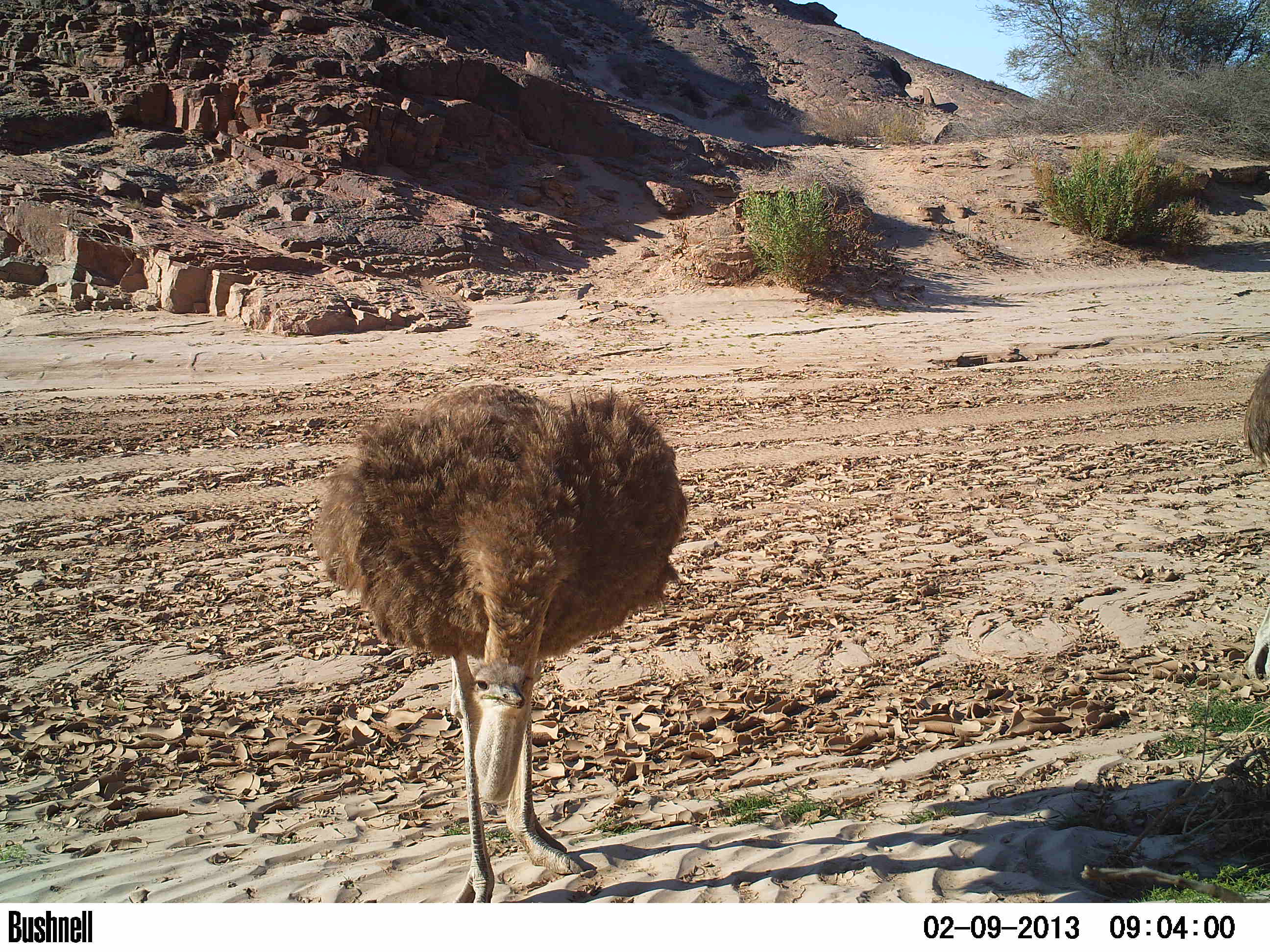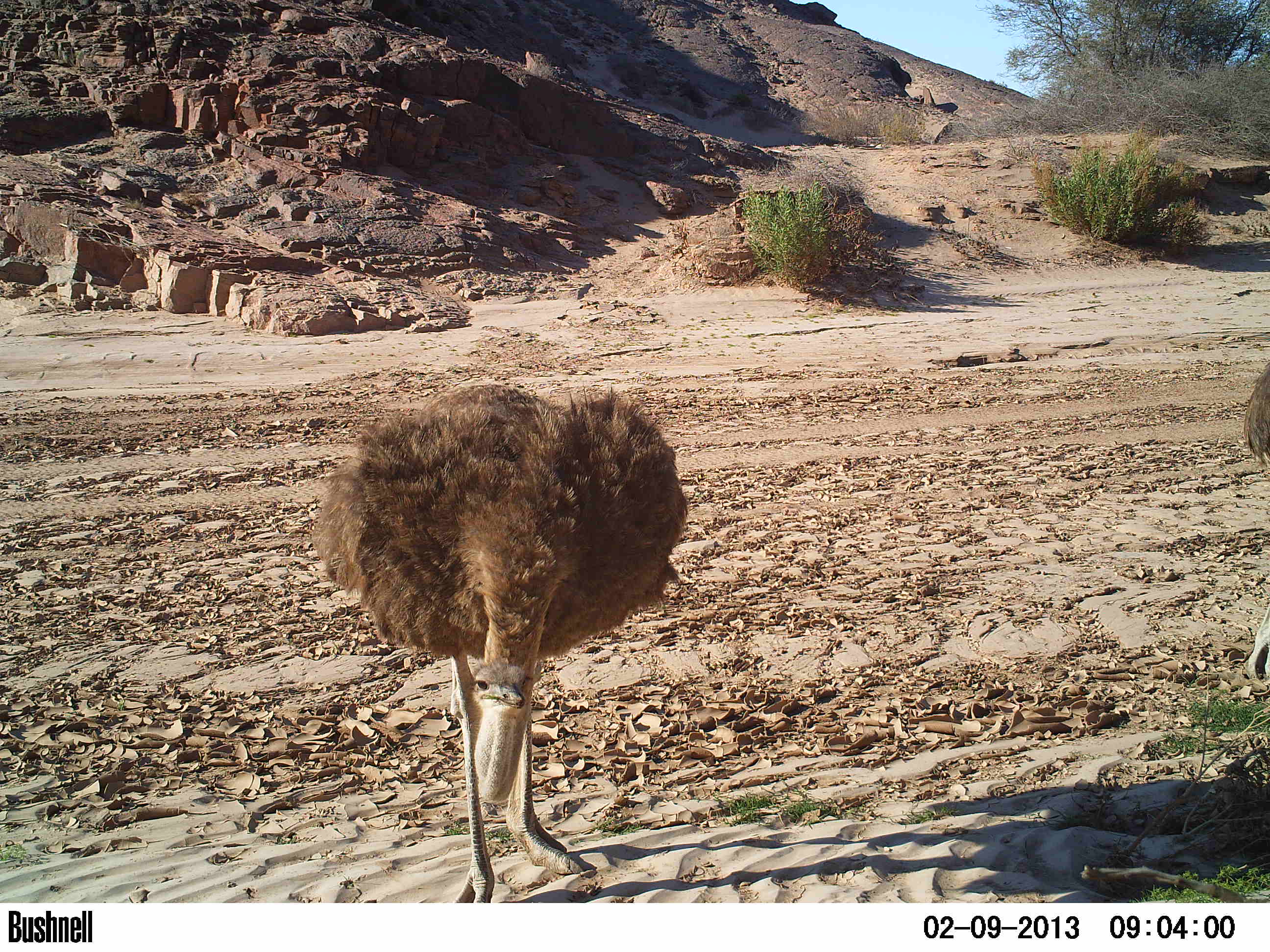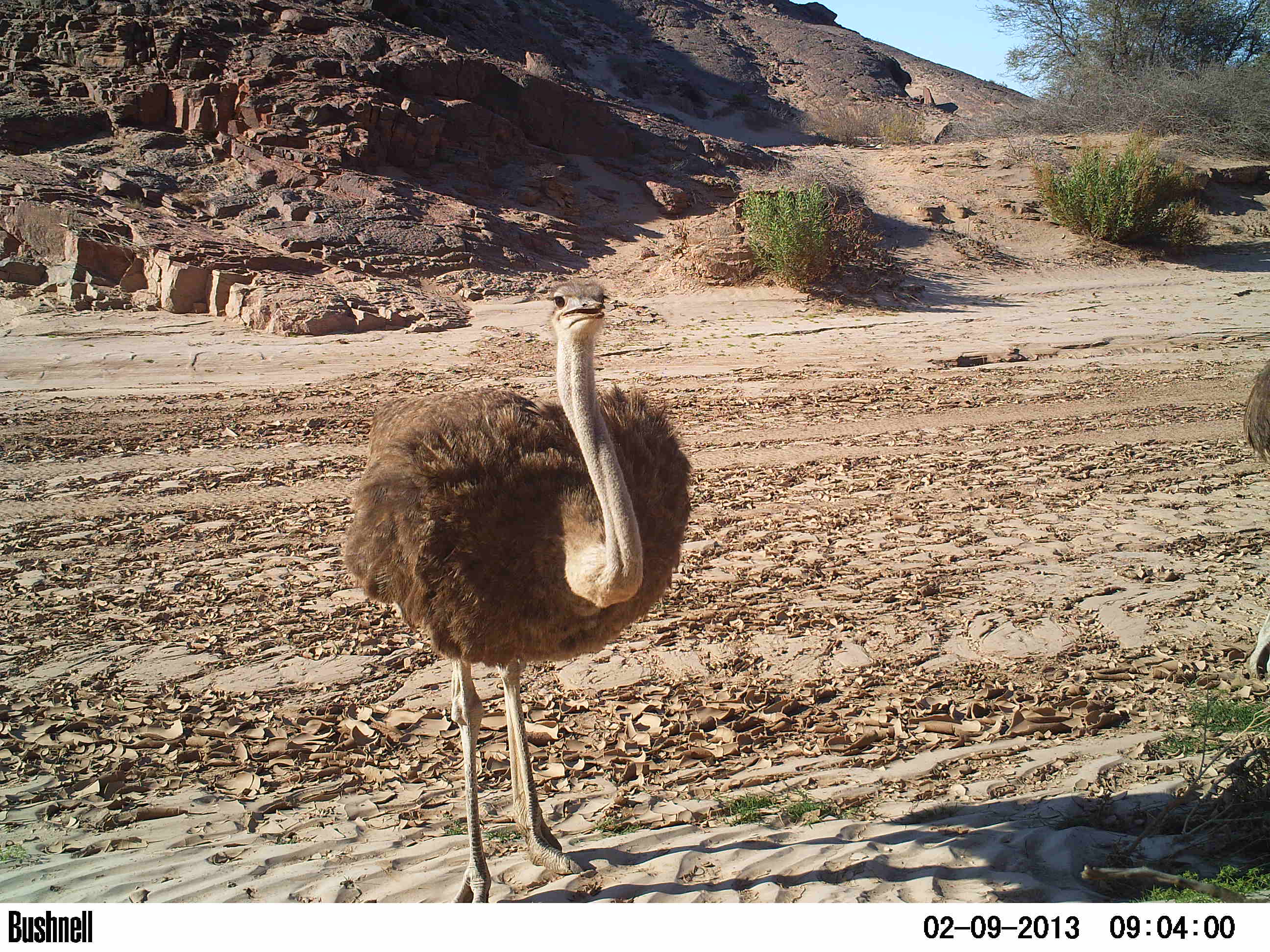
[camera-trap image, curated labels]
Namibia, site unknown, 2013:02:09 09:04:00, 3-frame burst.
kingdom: Animalia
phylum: Chordata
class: Aves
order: Struthioniformes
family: Struthionidae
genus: Struthio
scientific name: Struthio camelus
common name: common ostrich